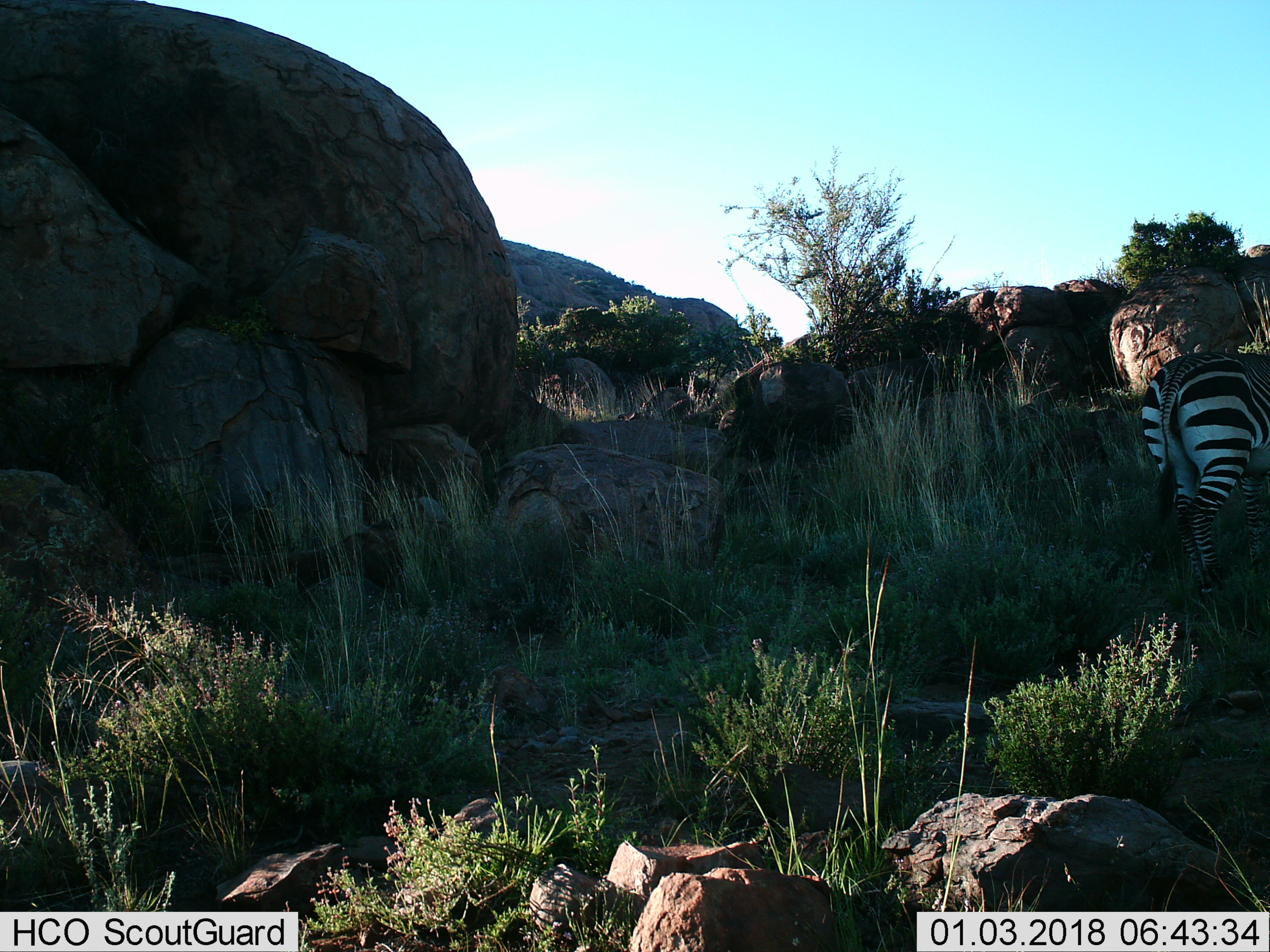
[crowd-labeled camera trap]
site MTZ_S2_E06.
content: unidentified animal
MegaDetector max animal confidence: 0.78